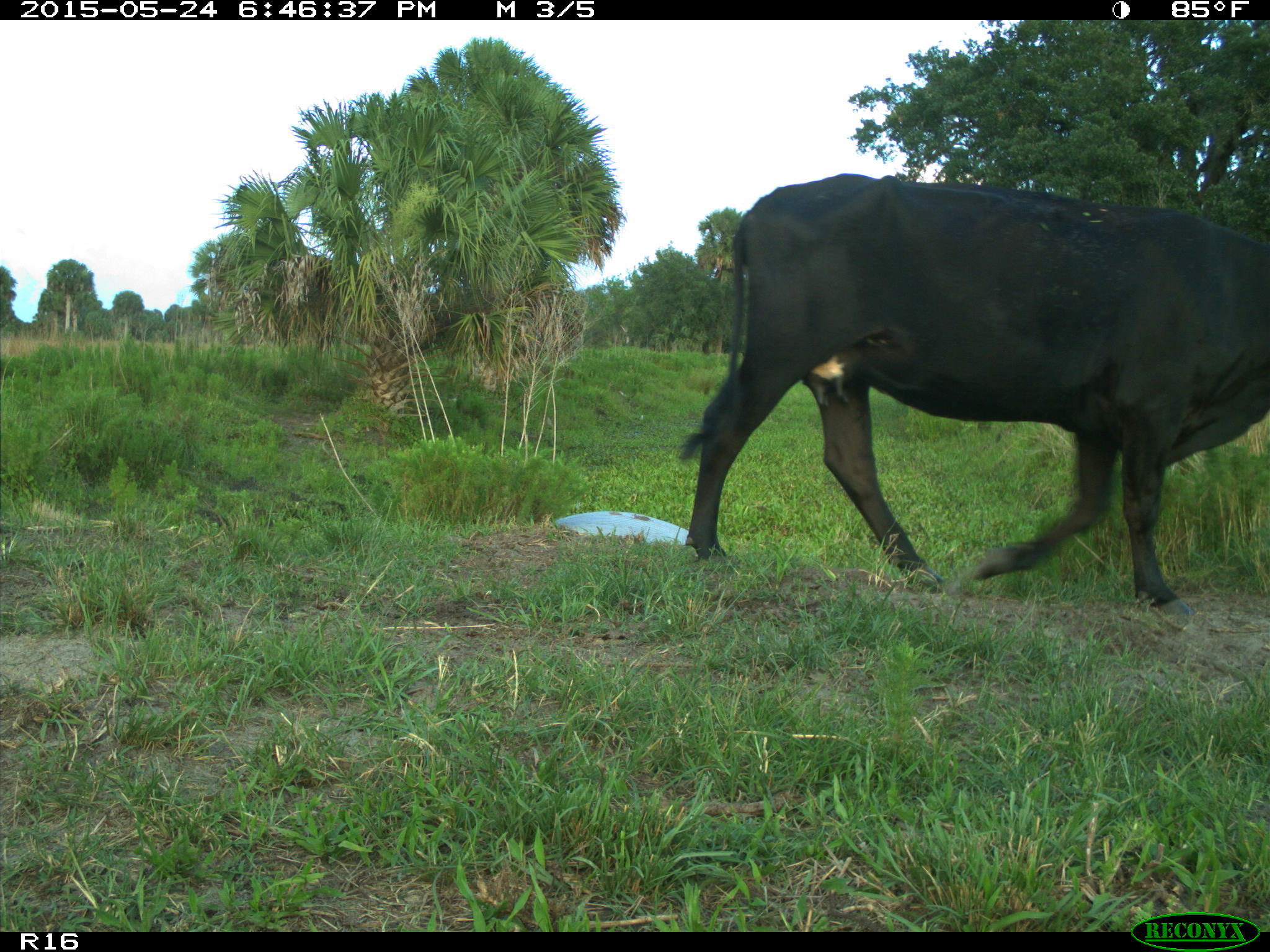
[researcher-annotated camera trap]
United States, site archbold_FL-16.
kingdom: Animalia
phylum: Chordata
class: Mammalia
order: Artiodactyla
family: Bovidae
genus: Bos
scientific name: Bos taurus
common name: domestic cow